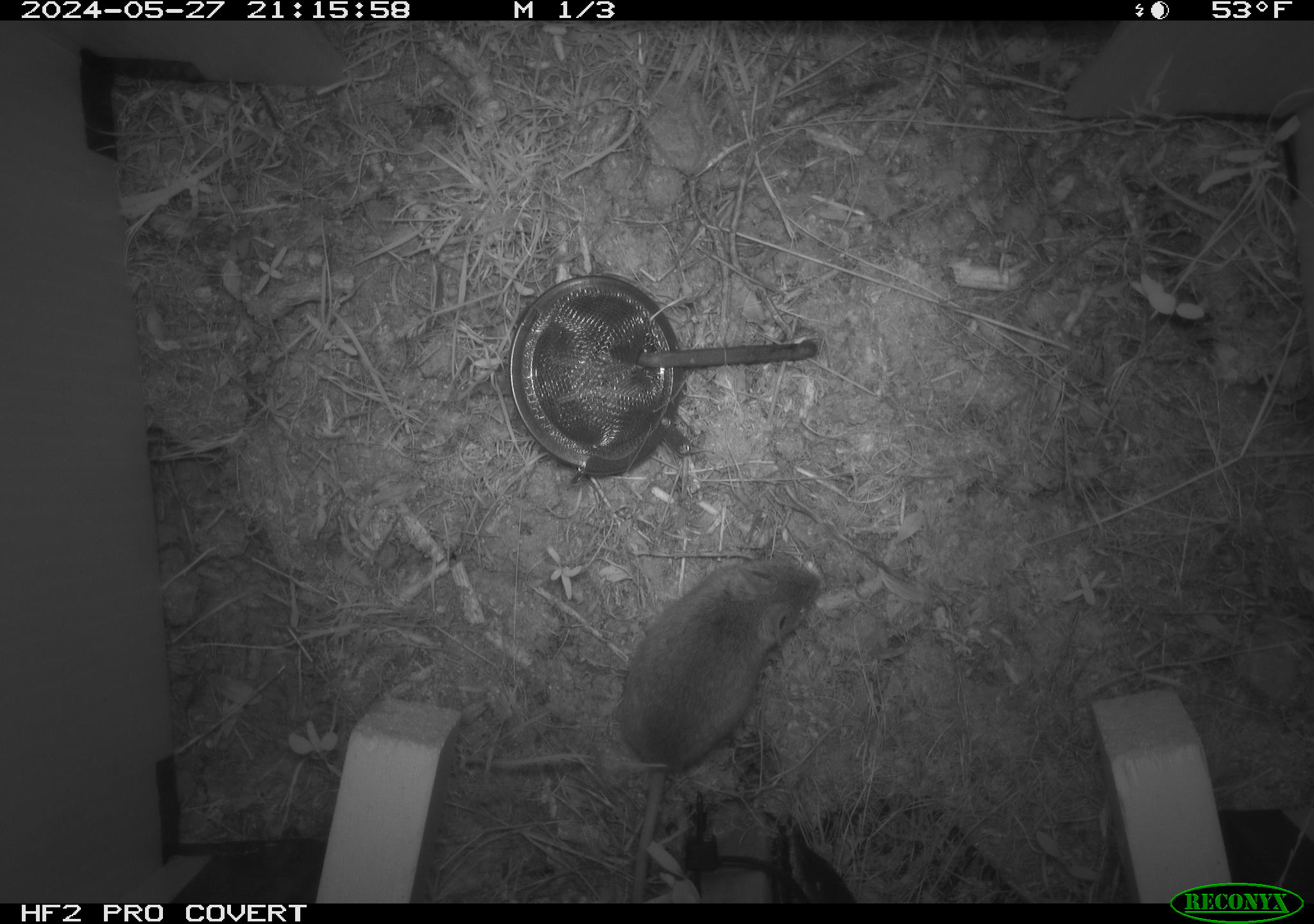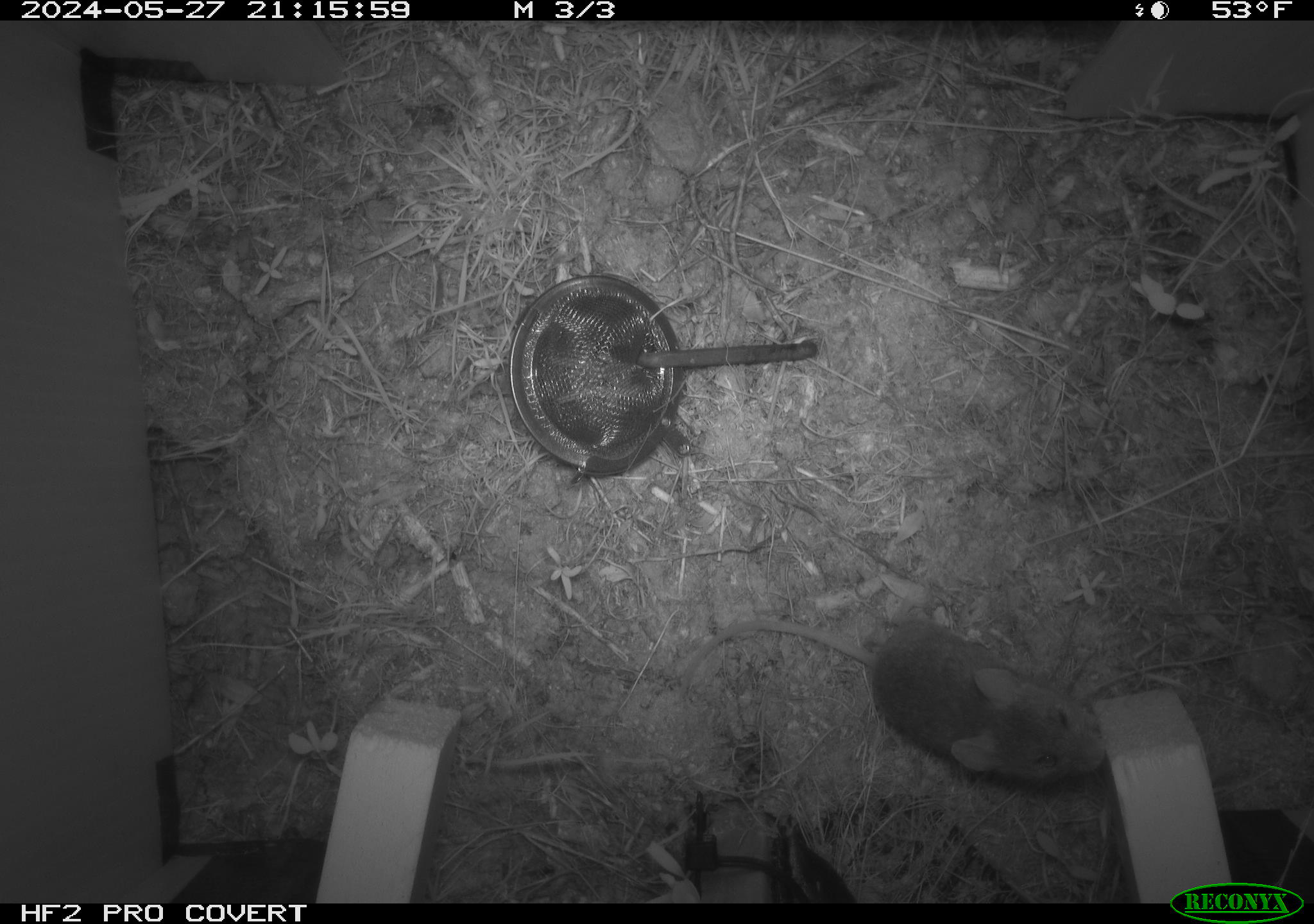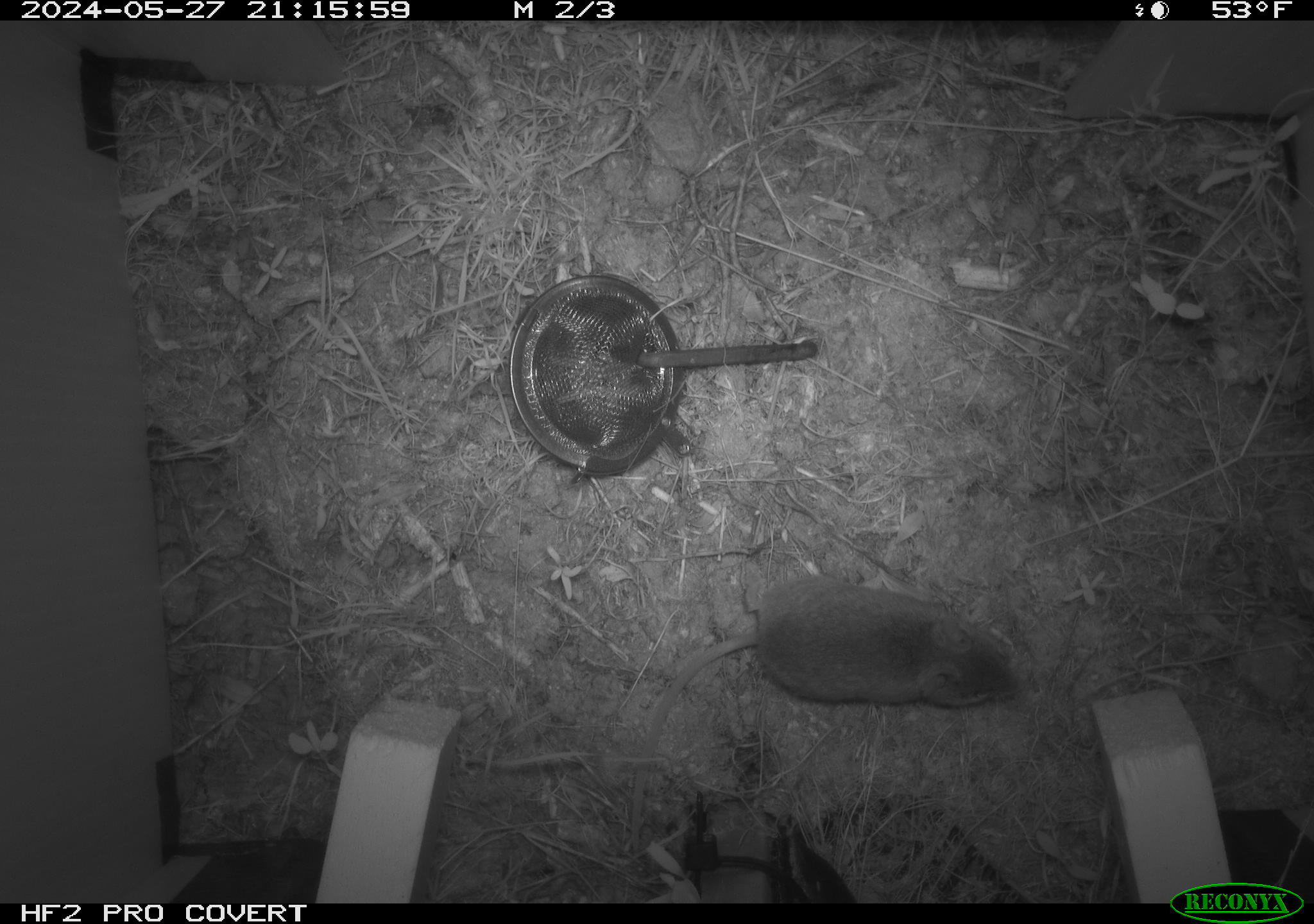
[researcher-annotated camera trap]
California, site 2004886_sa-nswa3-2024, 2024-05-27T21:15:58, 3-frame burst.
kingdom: Animalia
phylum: Chordata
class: Mammalia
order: Rodentia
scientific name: Rodentia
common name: rodent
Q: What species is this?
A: Rodent (Rodentia).